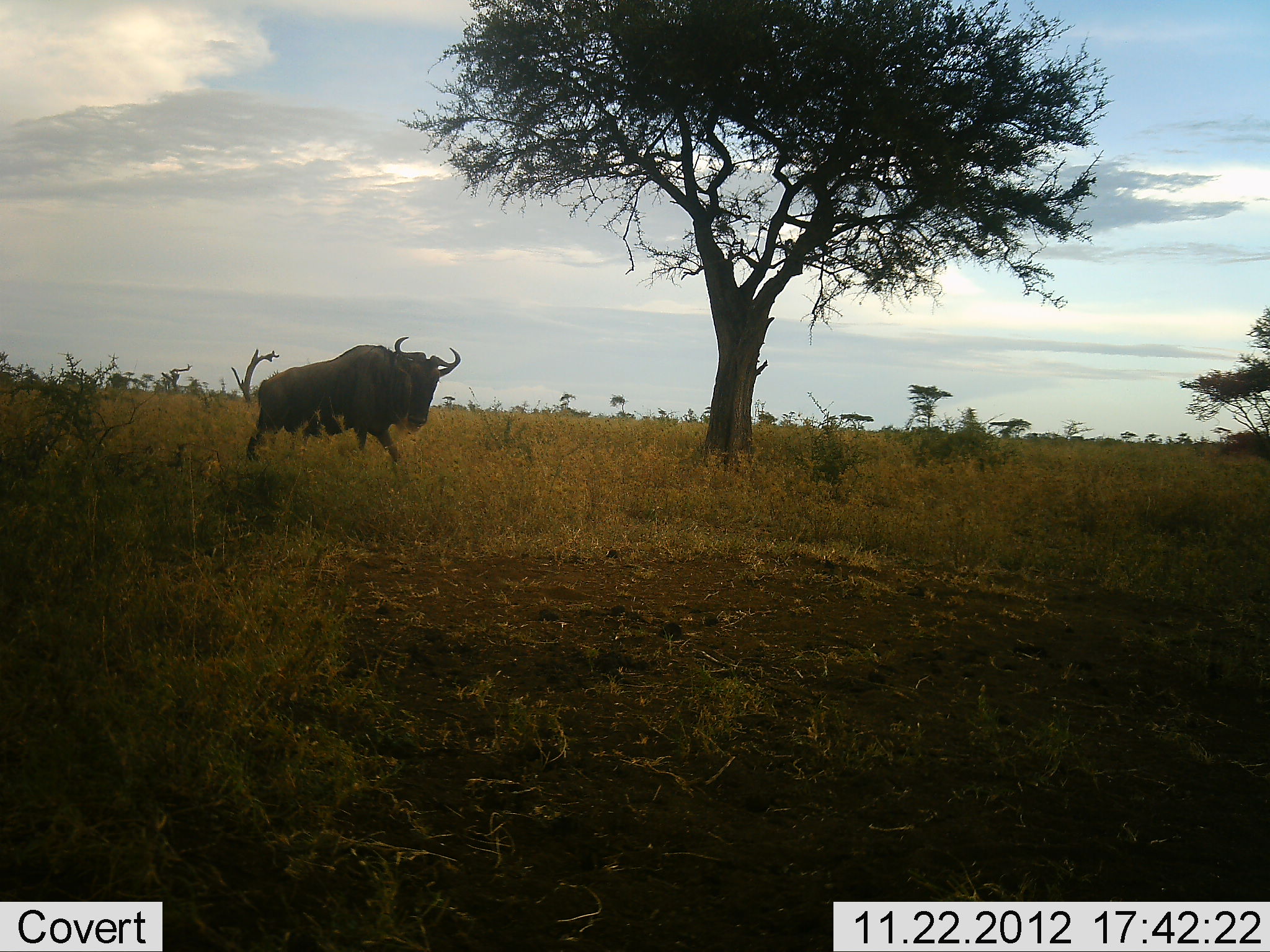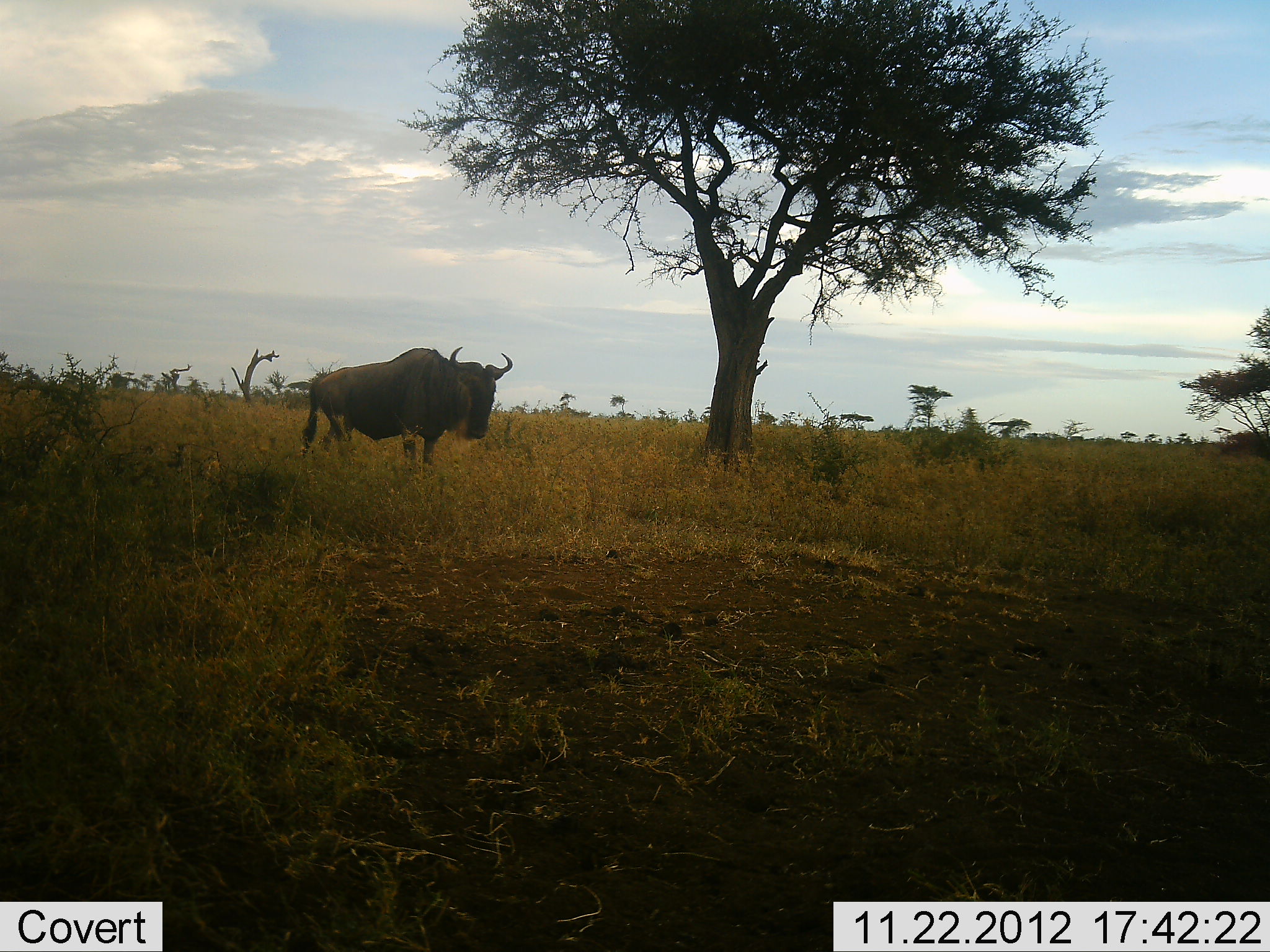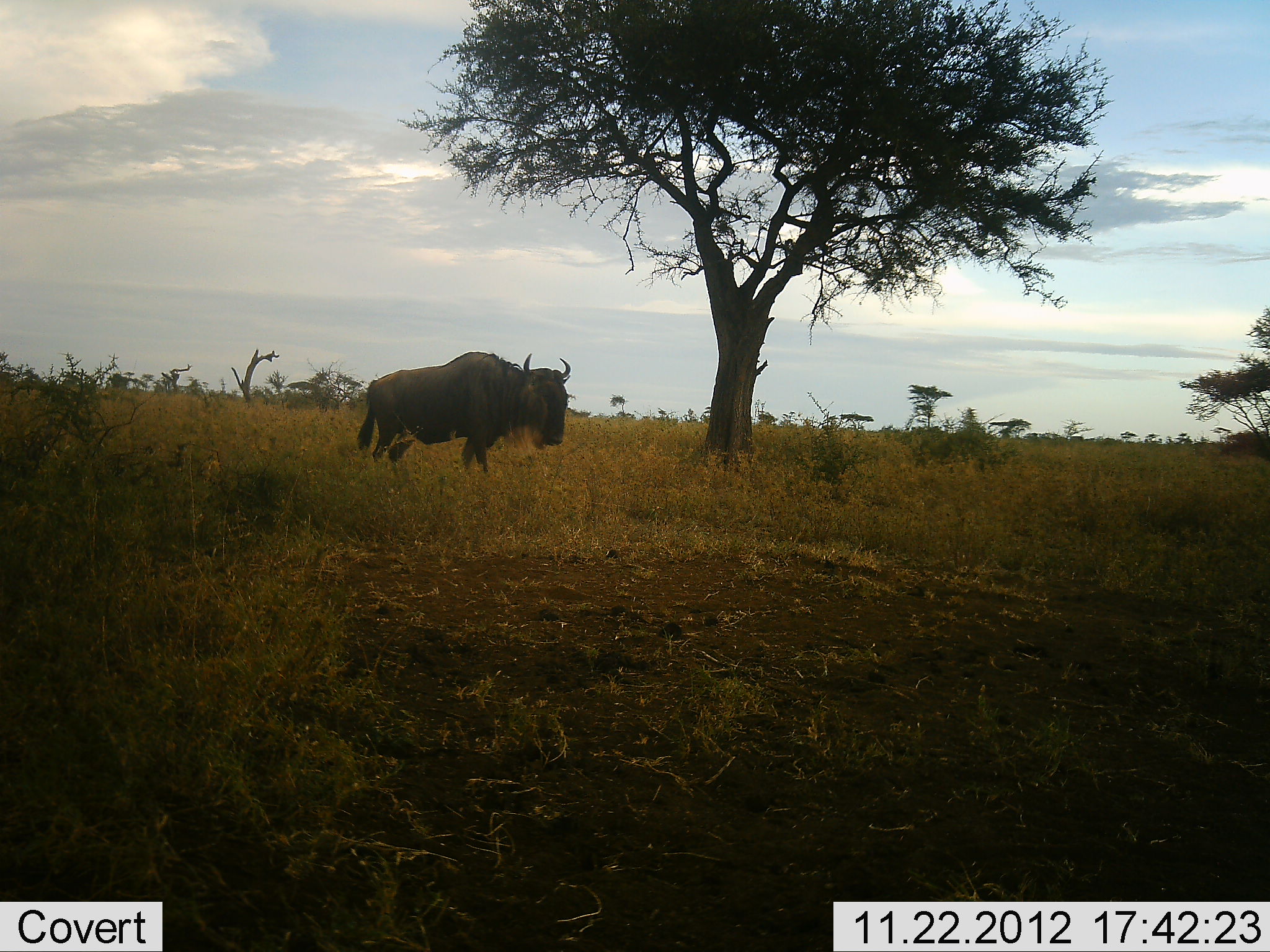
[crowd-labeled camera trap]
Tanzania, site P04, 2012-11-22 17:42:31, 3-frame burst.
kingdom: Animalia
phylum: Chordata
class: Mammalia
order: Artiodactyla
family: Bovidae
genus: Connochaetes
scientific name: Connochaetes taurinus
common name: blue wildebeest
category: wildebeest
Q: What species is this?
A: Wildebeest (blue wildebeest) (Connochaetes taurinus).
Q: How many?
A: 1.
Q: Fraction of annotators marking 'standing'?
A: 0%.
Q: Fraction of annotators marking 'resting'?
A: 0%.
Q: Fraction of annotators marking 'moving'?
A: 100%.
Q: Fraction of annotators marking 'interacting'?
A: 0%.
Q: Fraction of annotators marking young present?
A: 0%.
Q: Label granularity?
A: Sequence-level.